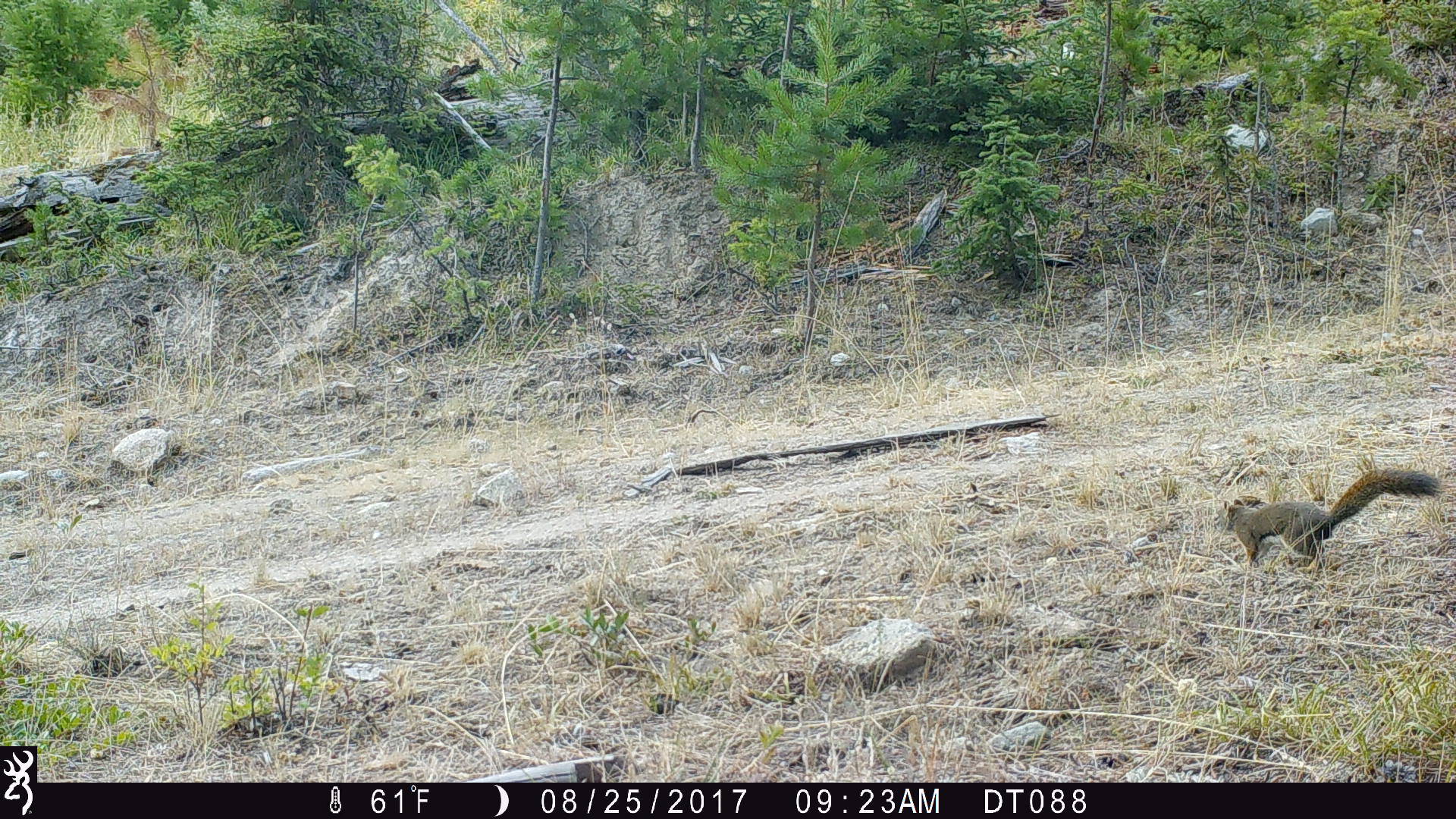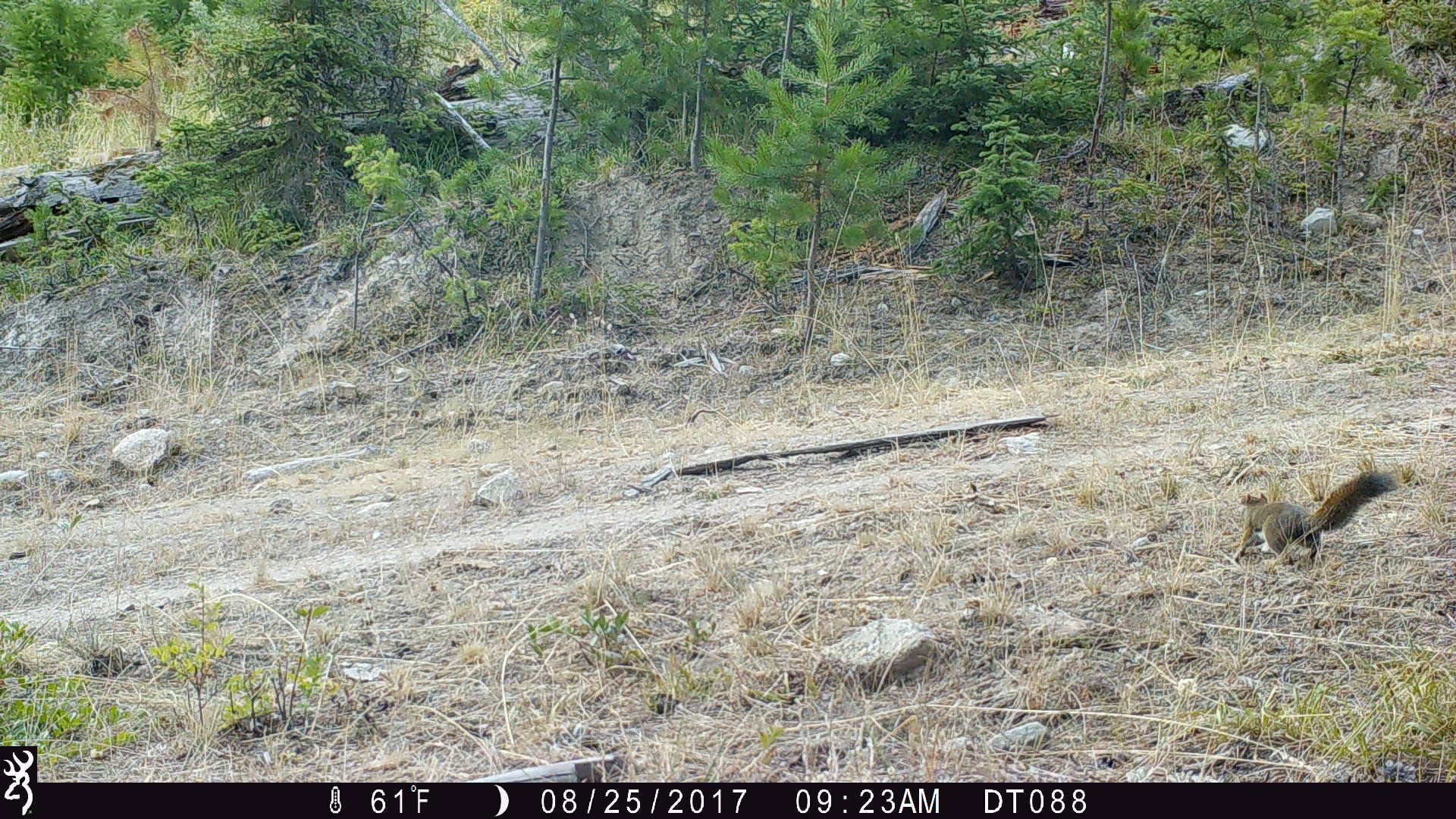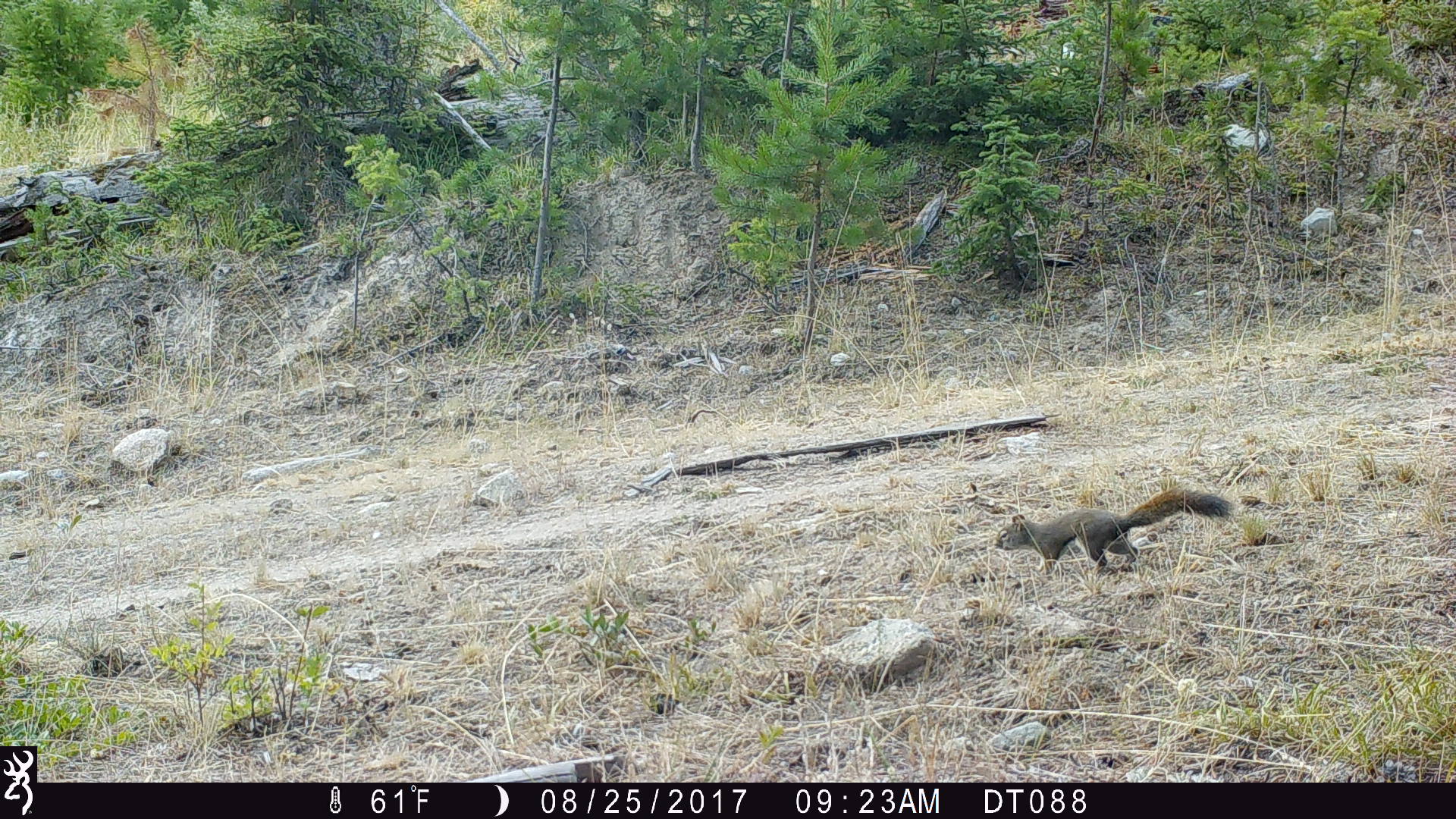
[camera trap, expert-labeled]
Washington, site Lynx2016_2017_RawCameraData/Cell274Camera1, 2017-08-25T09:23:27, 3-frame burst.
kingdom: Animalia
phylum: Chordata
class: Mammalia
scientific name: Mammalia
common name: small mammal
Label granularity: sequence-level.